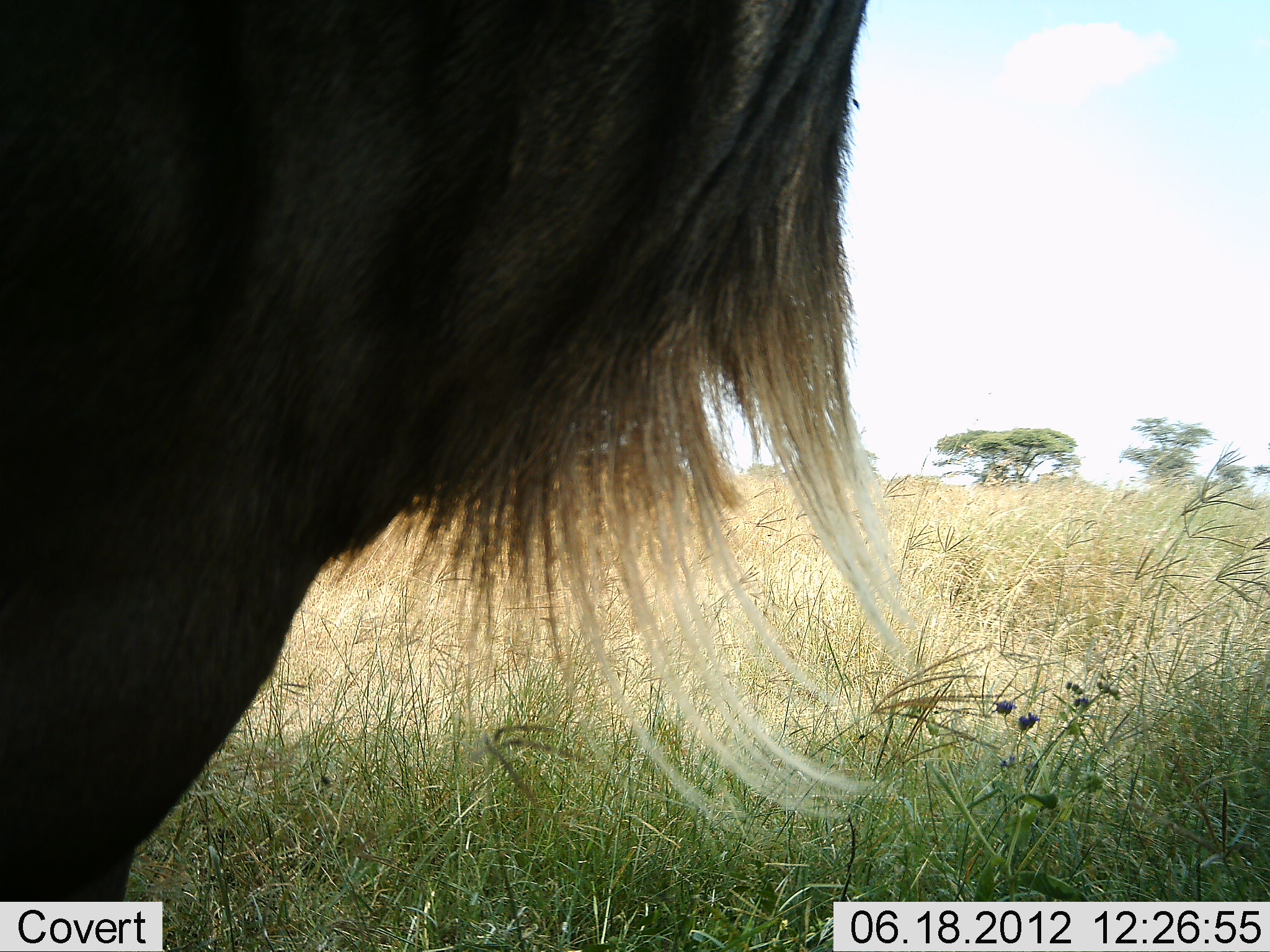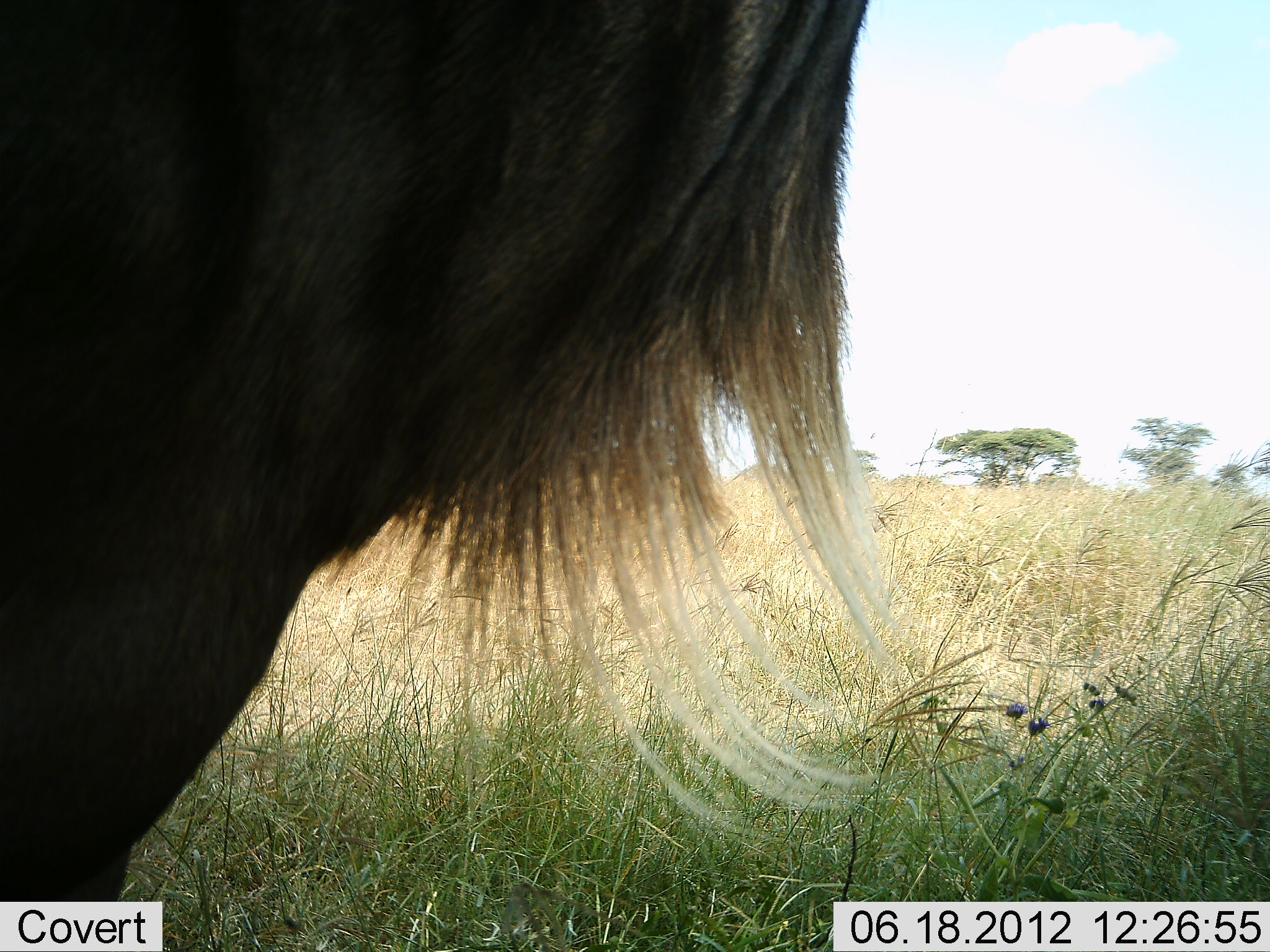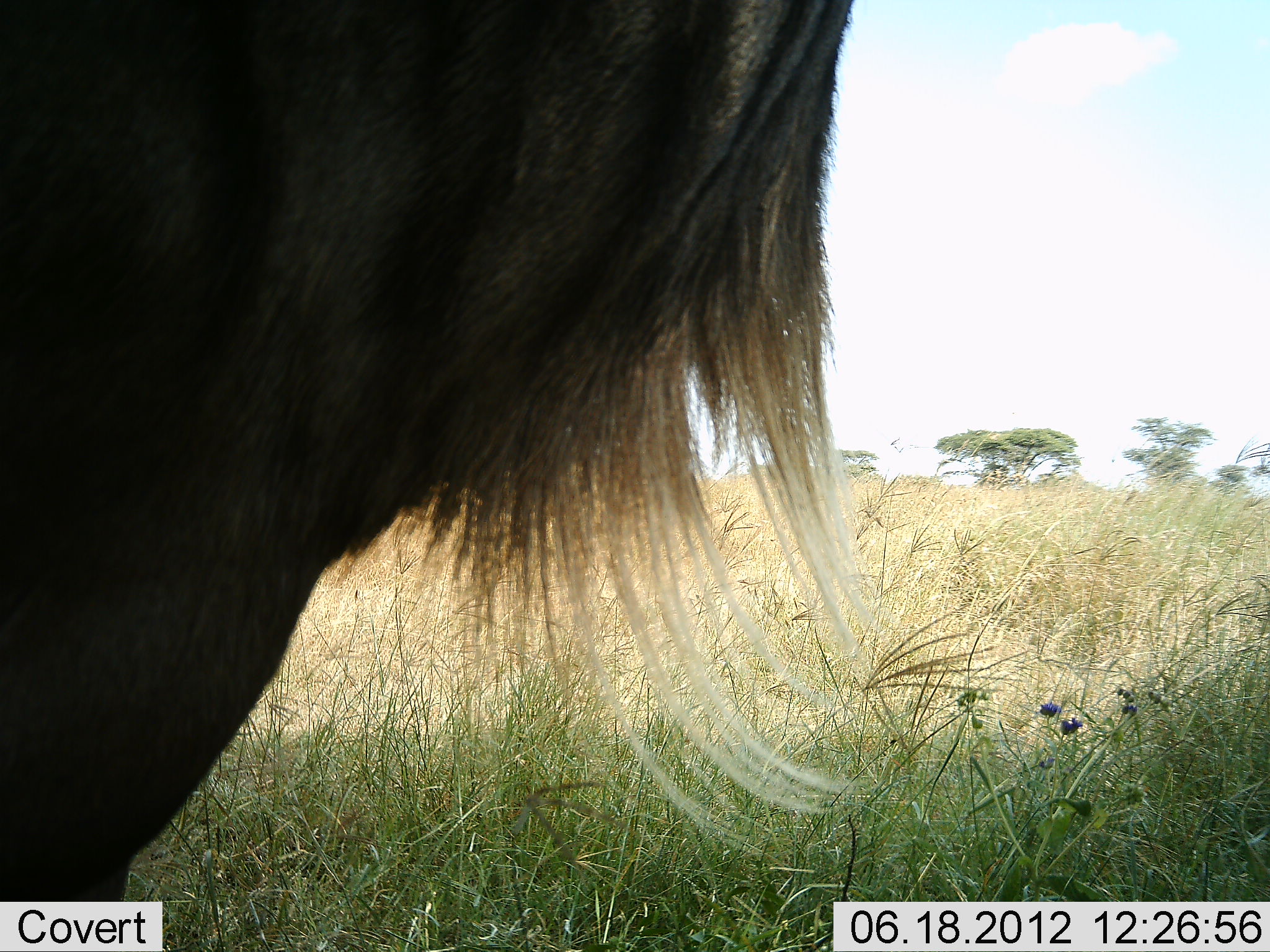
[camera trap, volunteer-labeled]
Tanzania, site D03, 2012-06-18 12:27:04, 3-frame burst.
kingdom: Animalia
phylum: Chordata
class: Mammalia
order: Artiodactyla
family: Bovidae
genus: Connochaetes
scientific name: Connochaetes taurinus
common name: blue wildebeest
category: wildebeest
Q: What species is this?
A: Wildebeest (blue wildebeest) (Connochaetes taurinus).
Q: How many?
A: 1.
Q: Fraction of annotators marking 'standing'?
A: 90%.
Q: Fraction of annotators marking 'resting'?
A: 0%.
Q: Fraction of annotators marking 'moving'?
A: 10%.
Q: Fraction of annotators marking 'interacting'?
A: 0%.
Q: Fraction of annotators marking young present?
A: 0%.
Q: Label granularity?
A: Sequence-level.